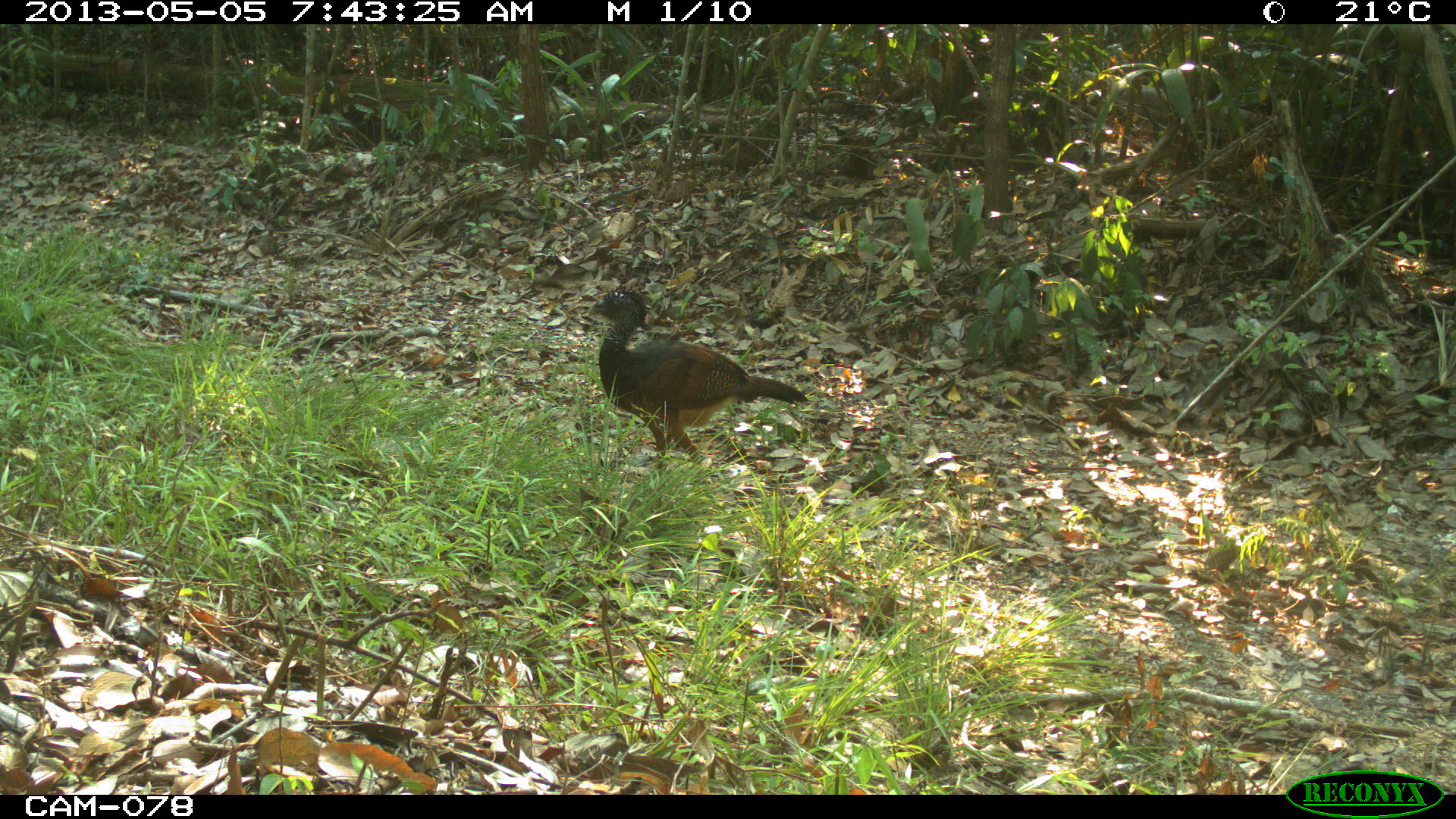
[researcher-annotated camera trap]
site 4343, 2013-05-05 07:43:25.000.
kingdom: Animalia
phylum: Chordata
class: Aves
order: Galliformes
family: Cracidae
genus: Crax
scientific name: Crax rubra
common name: great curassow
Crax rubra (great curassow), count 1, sex female.